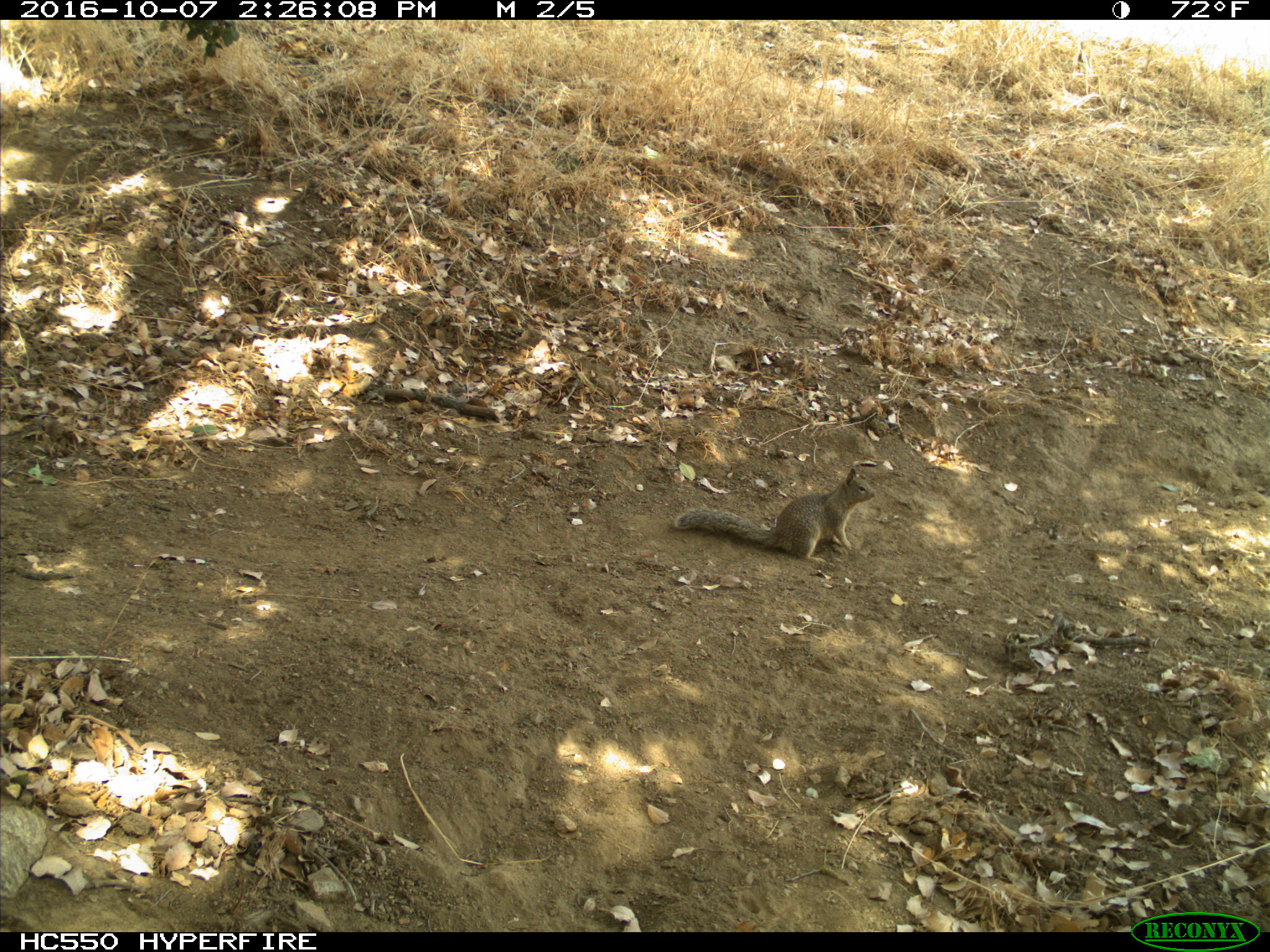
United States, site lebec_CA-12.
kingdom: Animalia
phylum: Chordata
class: Mammalia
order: Rodentia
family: Sciuridae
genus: Otospermophilus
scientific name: Otospermophilus beecheyi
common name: california ground squirrel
Otospermophilus beecheyi (california ground squirrel).